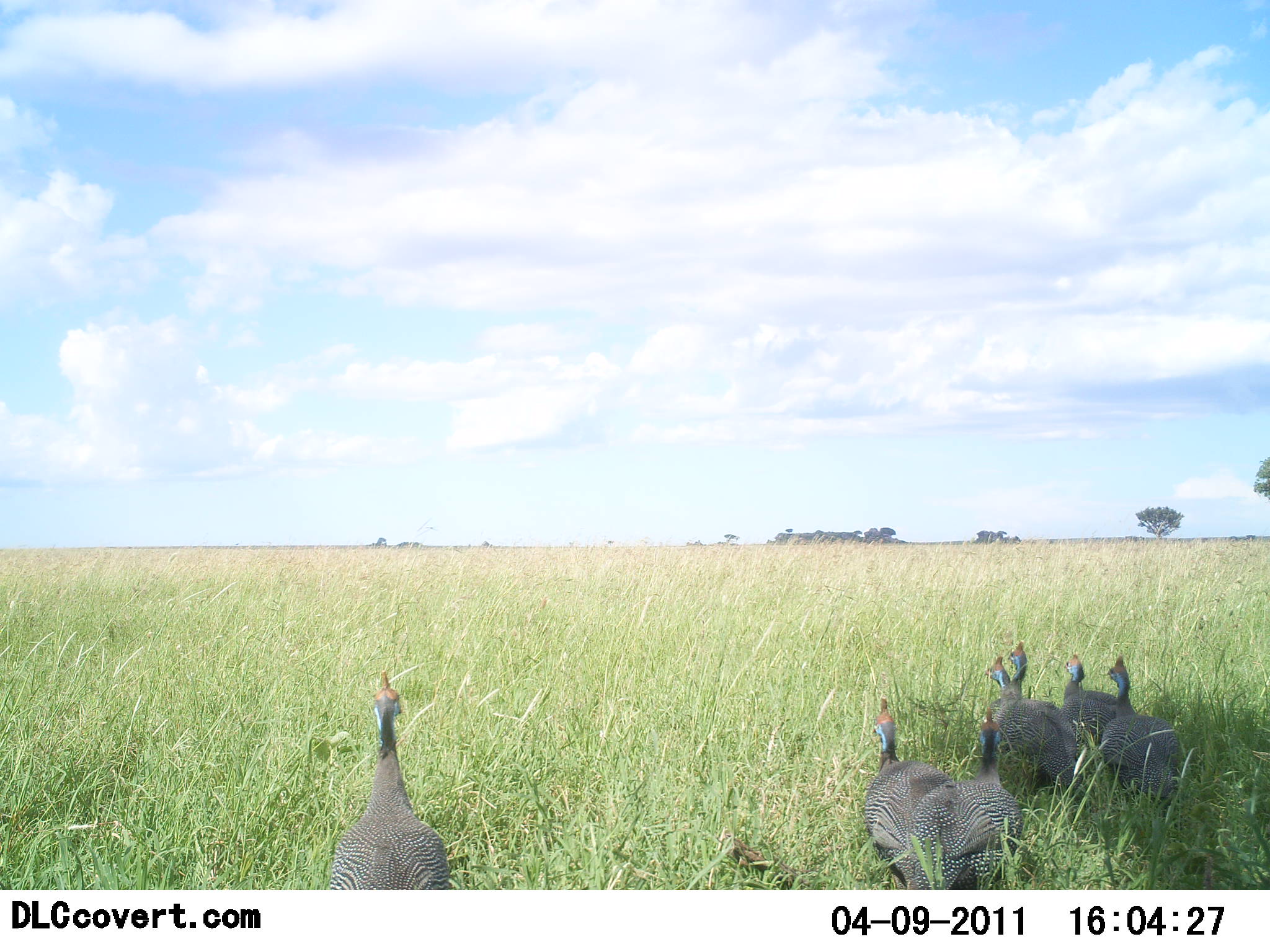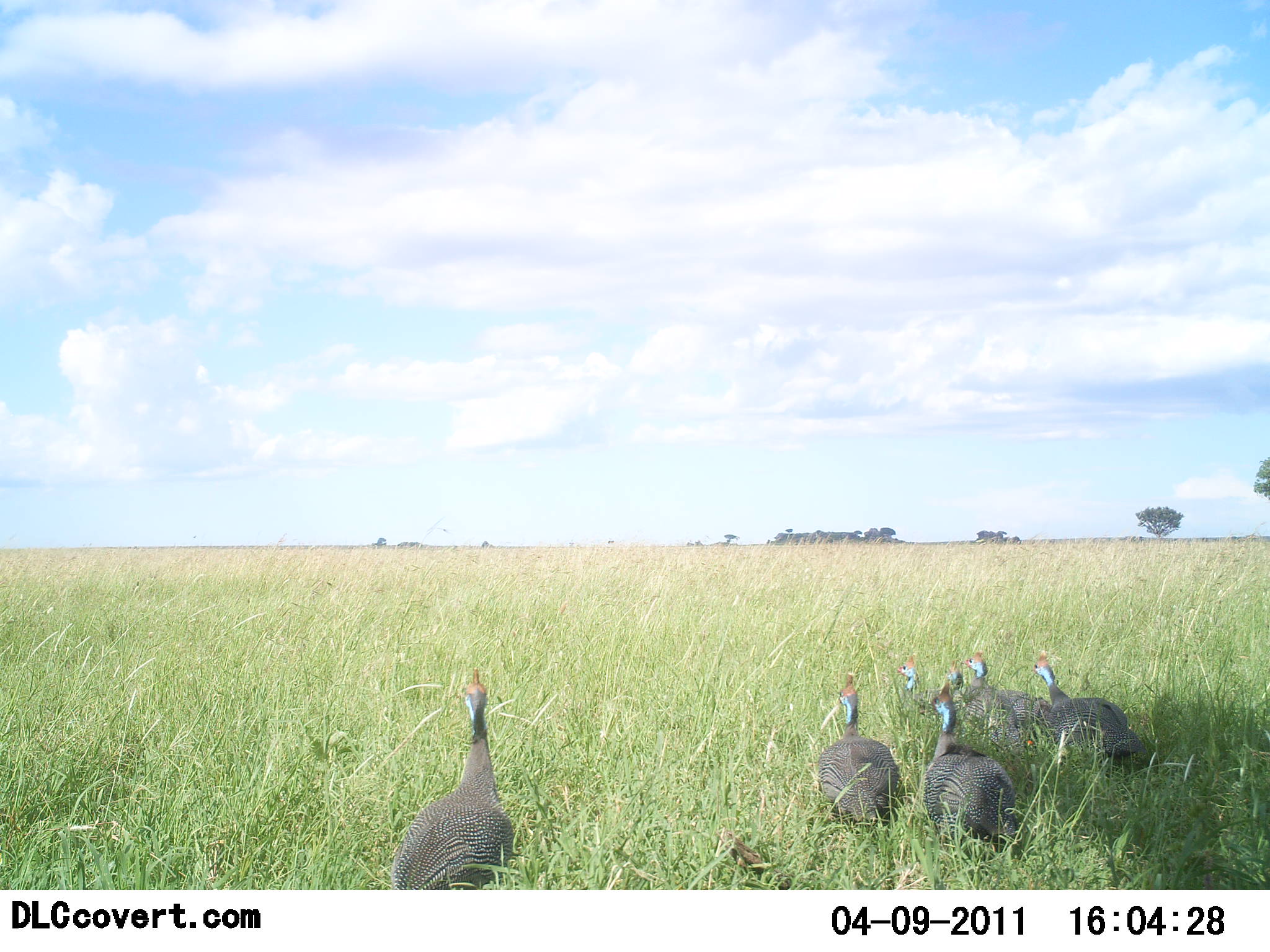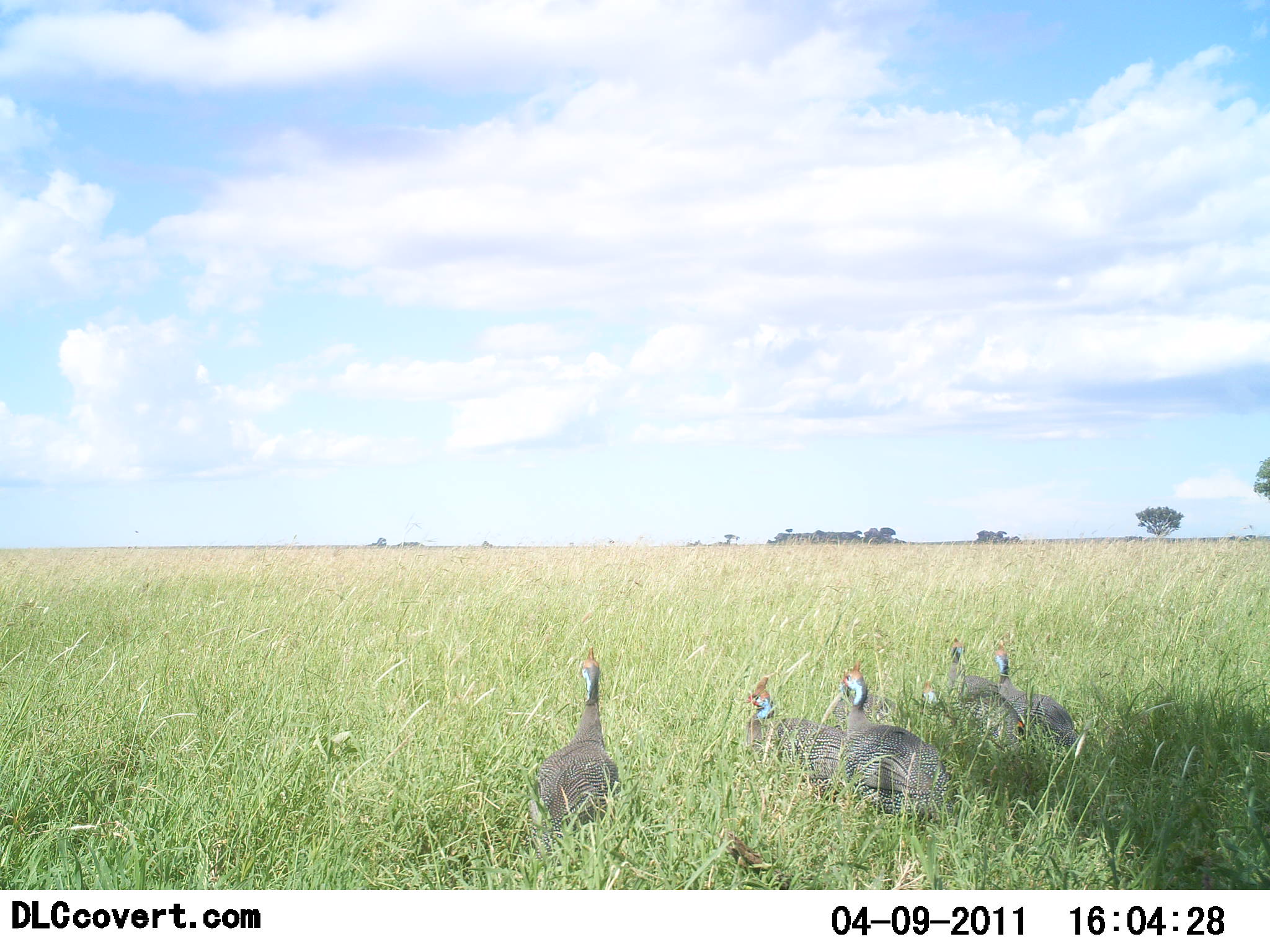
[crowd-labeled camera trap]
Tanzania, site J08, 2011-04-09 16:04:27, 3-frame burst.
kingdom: Animalia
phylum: Chordata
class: Aves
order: Galliformes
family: Numididae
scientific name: Numididae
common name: guinea fowl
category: guineafowl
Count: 6.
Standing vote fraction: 25%.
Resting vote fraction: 0%.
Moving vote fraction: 75%.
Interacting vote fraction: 0%.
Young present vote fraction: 0%.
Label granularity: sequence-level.